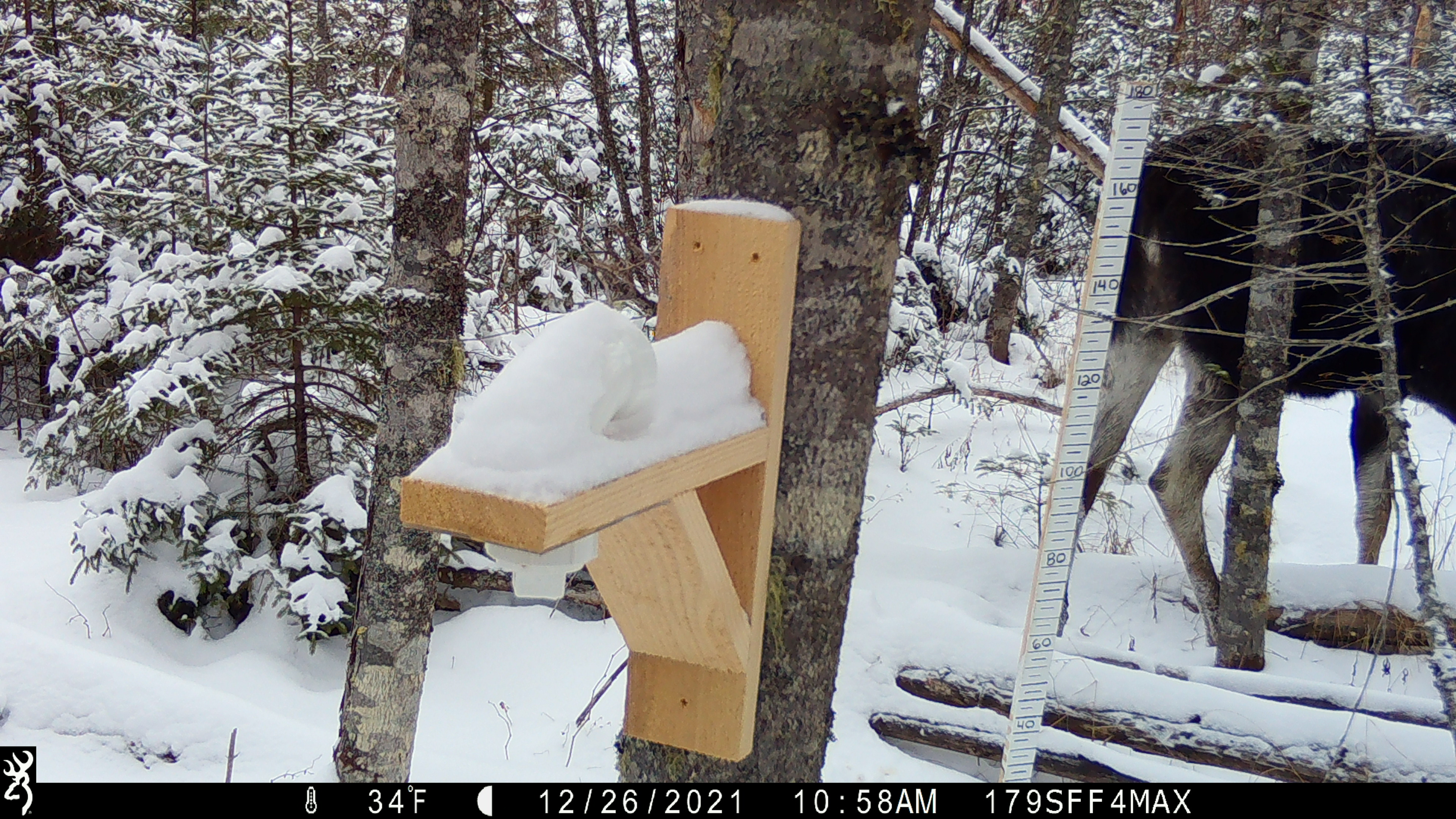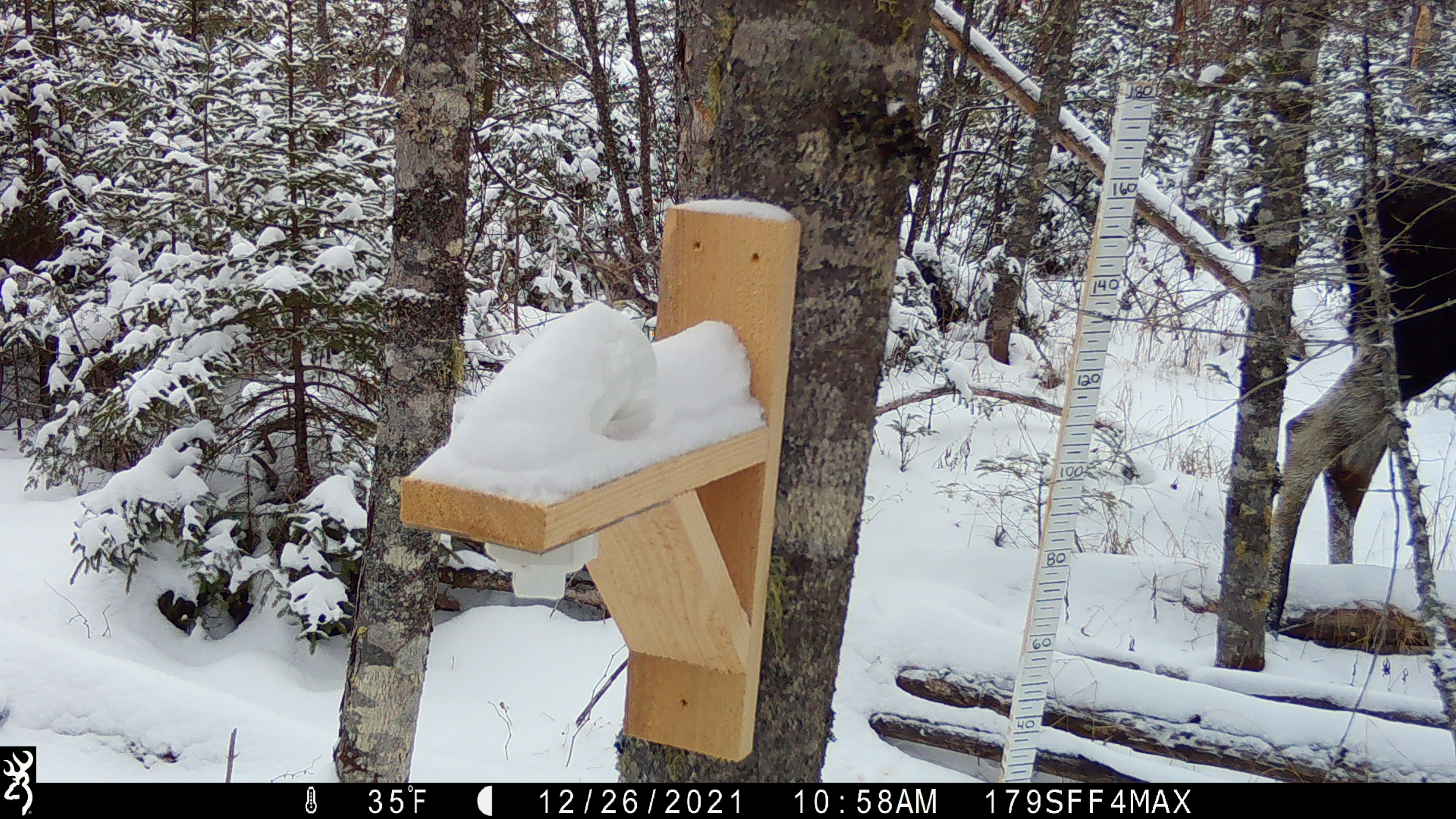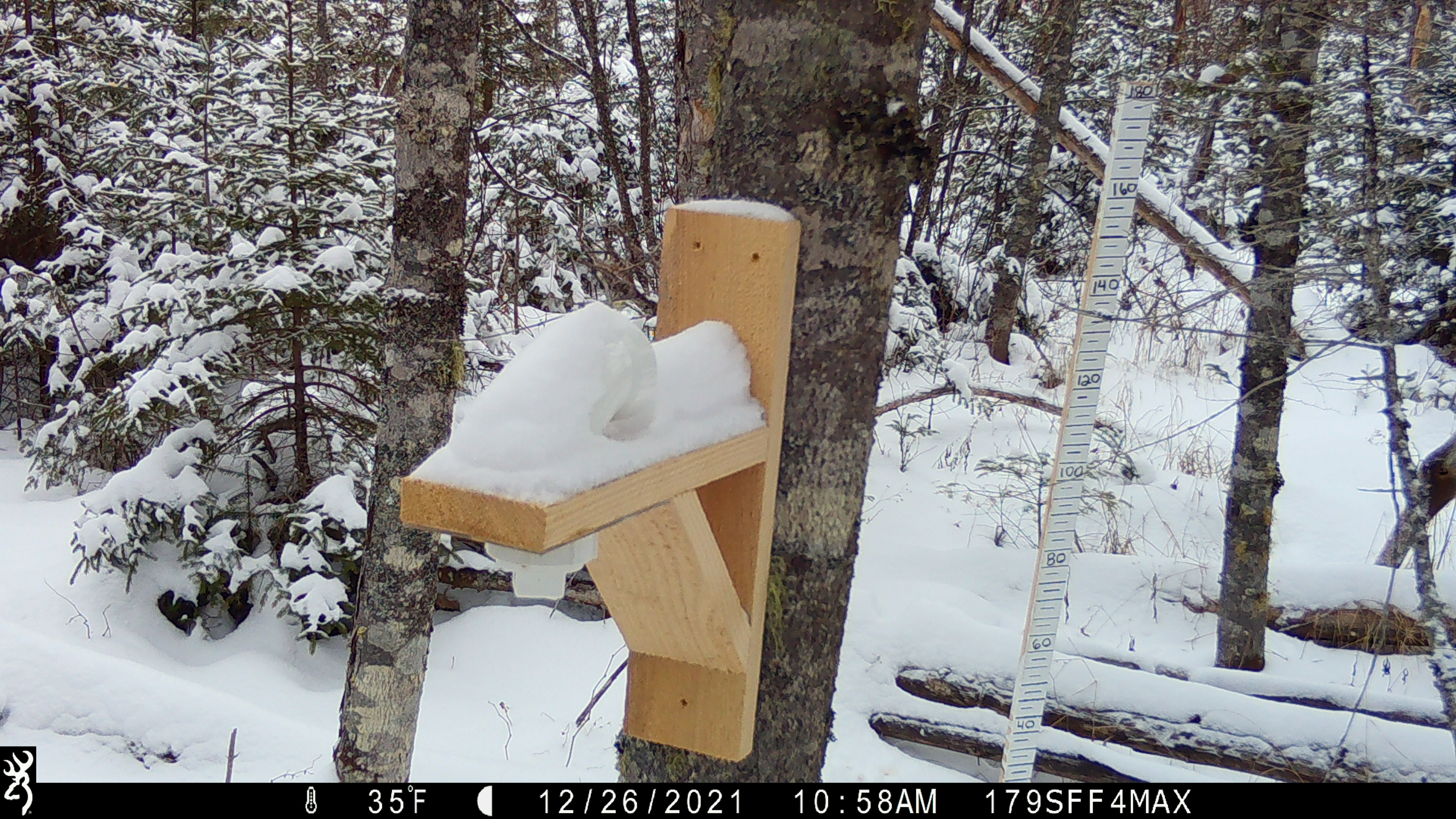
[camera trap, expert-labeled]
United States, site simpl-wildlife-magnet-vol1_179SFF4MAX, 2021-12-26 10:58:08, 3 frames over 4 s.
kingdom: Animalia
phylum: Chordata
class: Mammalia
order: Artiodactyla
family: Cervidae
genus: Alces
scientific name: Alces alces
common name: moose